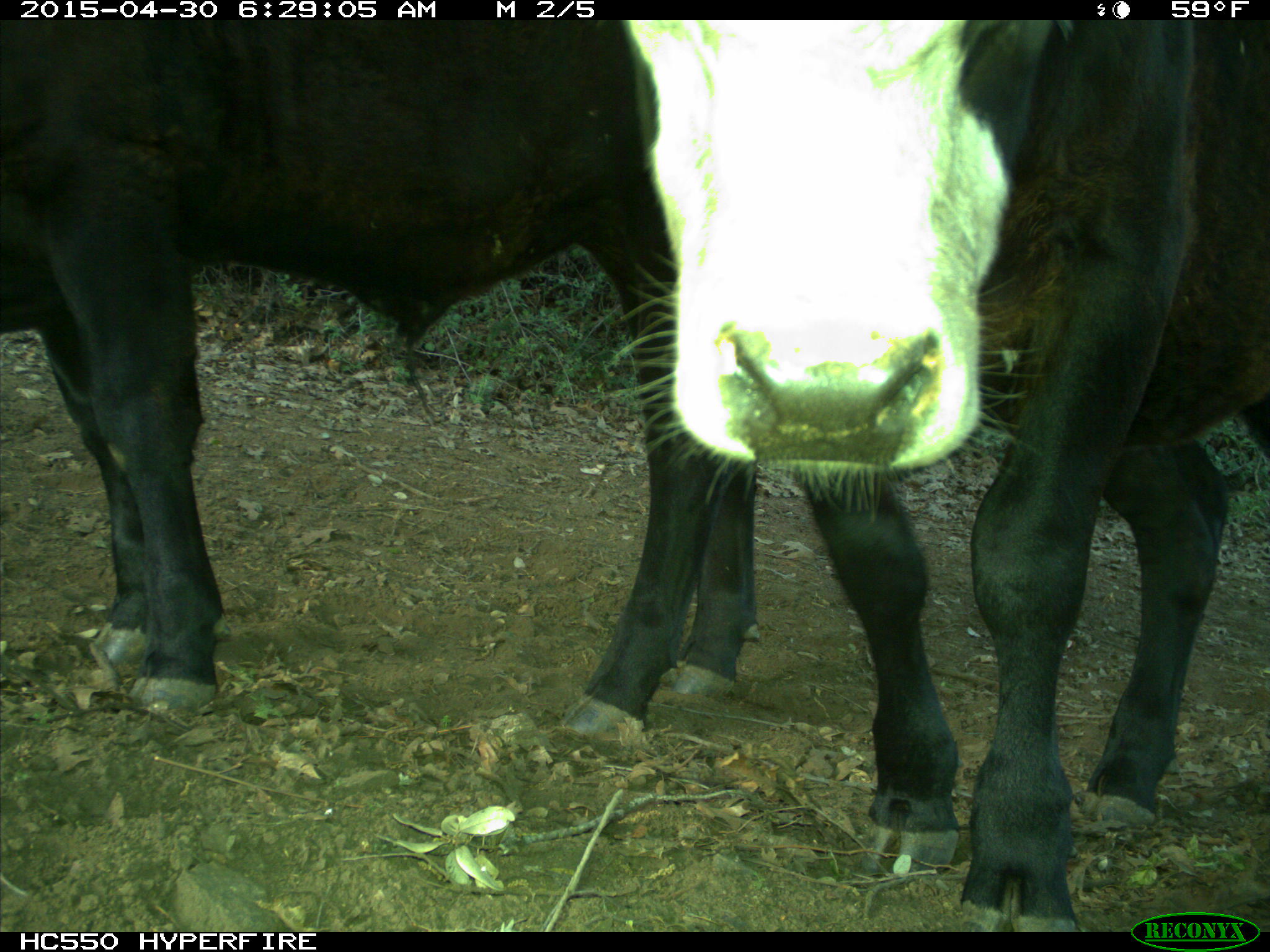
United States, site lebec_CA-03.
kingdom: Animalia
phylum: Chordata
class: Mammalia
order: Artiodactyla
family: Bovidae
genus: Bos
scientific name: Bos taurus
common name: domestic cow